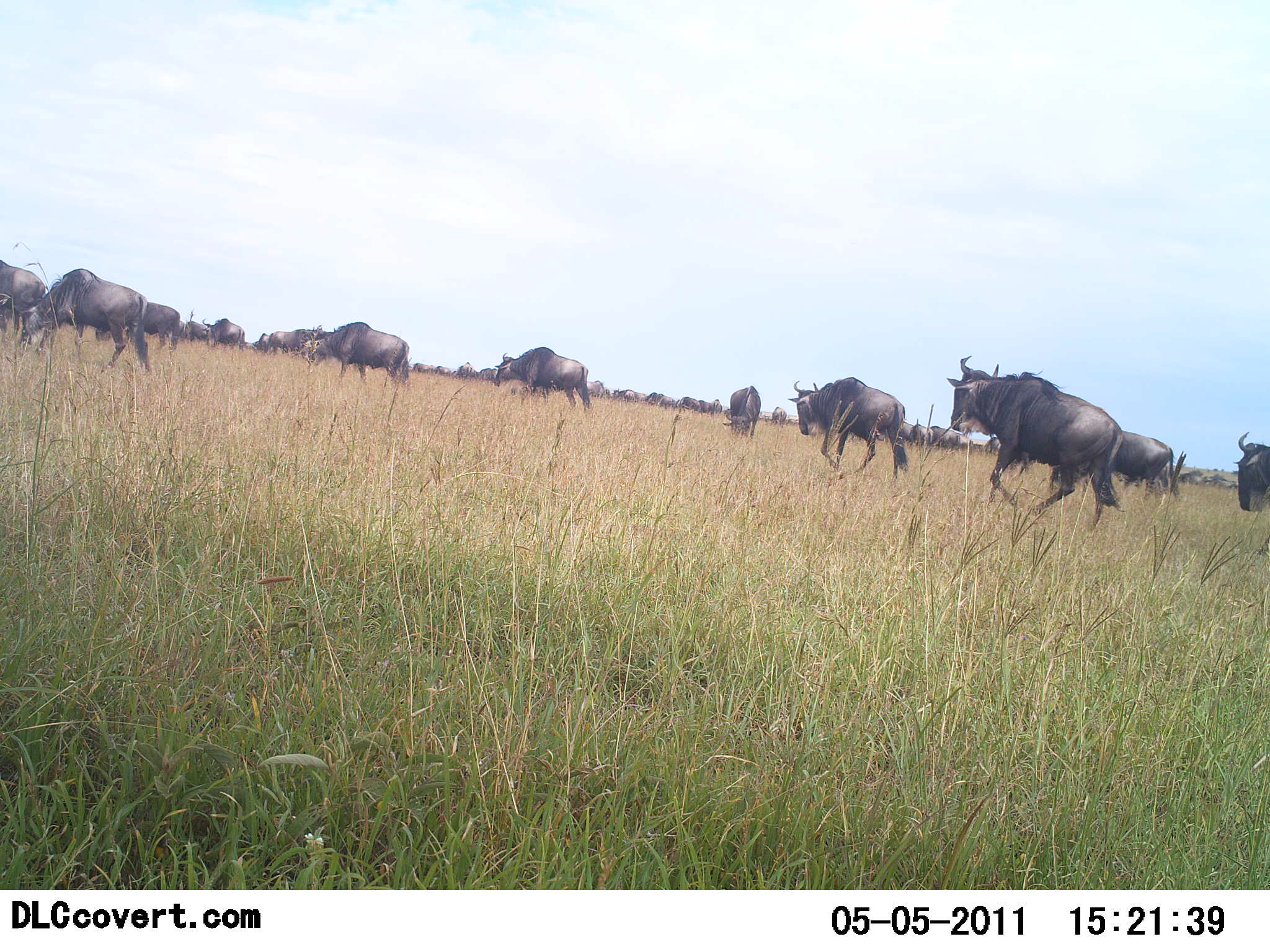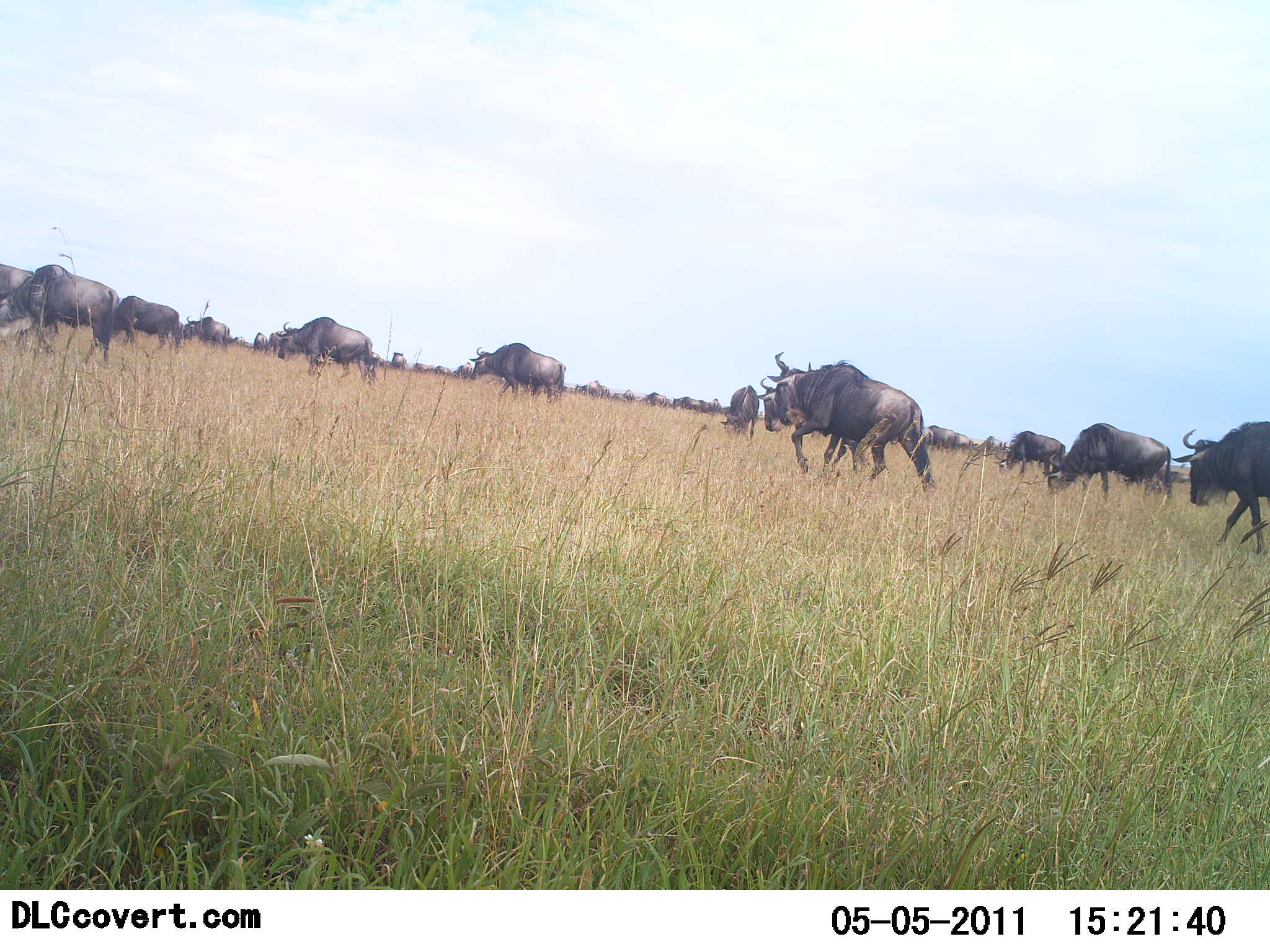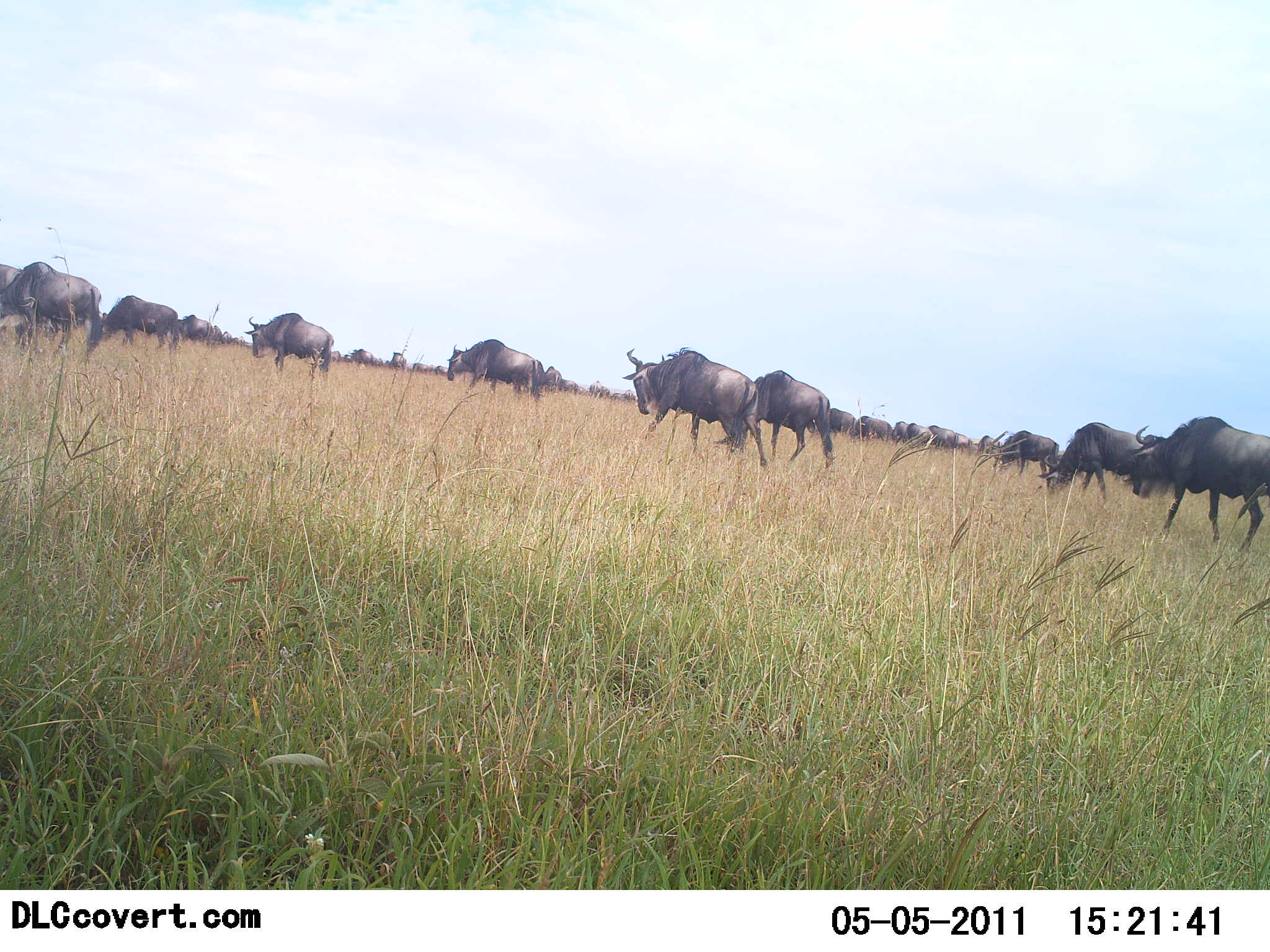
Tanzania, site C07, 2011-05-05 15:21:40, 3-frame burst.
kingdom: Animalia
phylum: Chordata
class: Mammalia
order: Artiodactyla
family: Bovidae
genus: Connochaetes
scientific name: Connochaetes taurinus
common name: blue wildebeest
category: wildebeest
Wildebeest (blue wildebeest) (Connochaetes taurinus), count 11-50. Behavior (volunteer vote fractions): standing 9%, resting 0%, moving 100%, interacting 0%. Young present (vote fraction): 0%. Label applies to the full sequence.